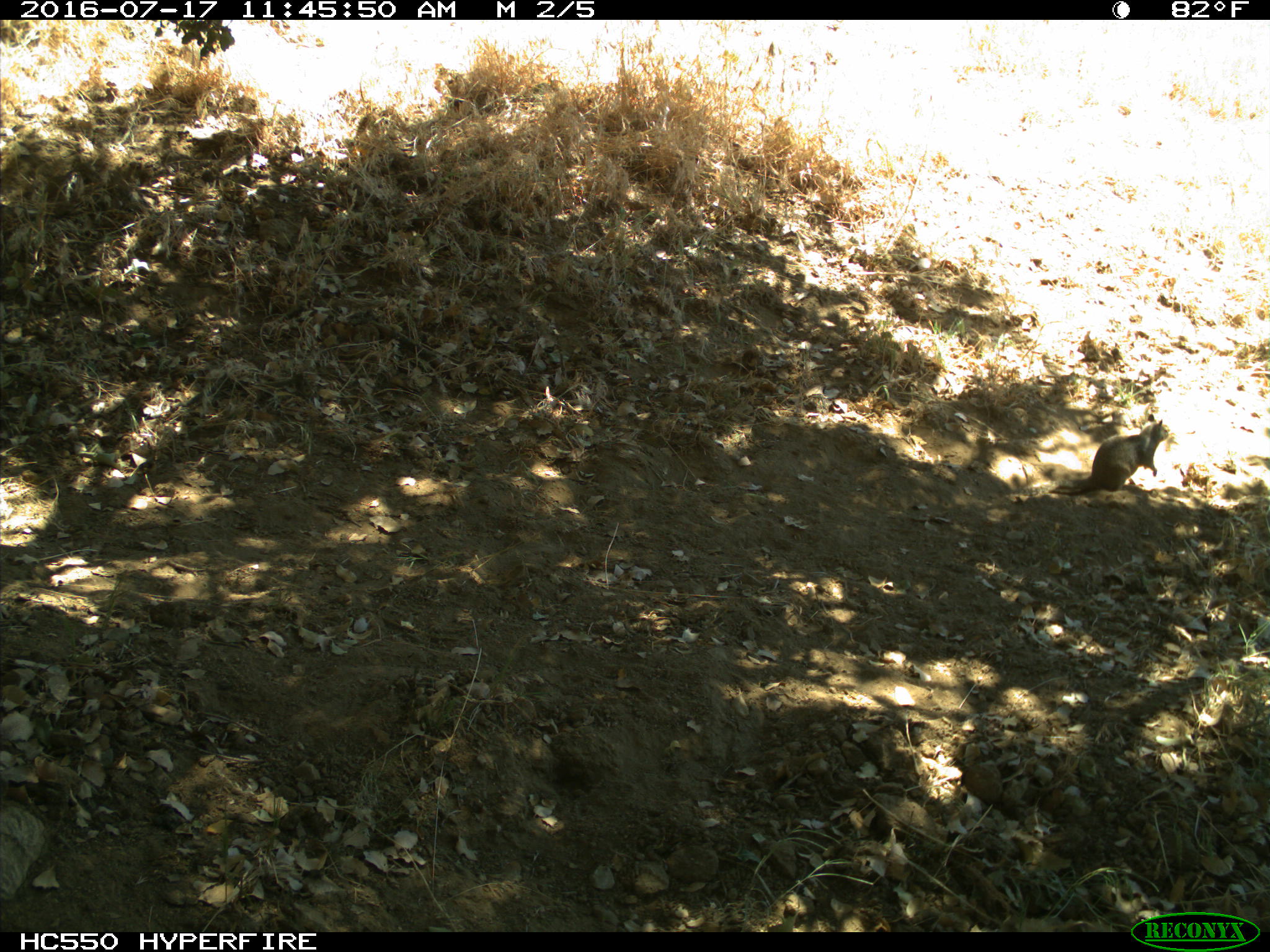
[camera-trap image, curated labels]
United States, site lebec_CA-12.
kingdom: Animalia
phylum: Chordata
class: Mammalia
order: Rodentia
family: Sciuridae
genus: Otospermophilus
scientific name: Otospermophilus beecheyi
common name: california ground squirrel